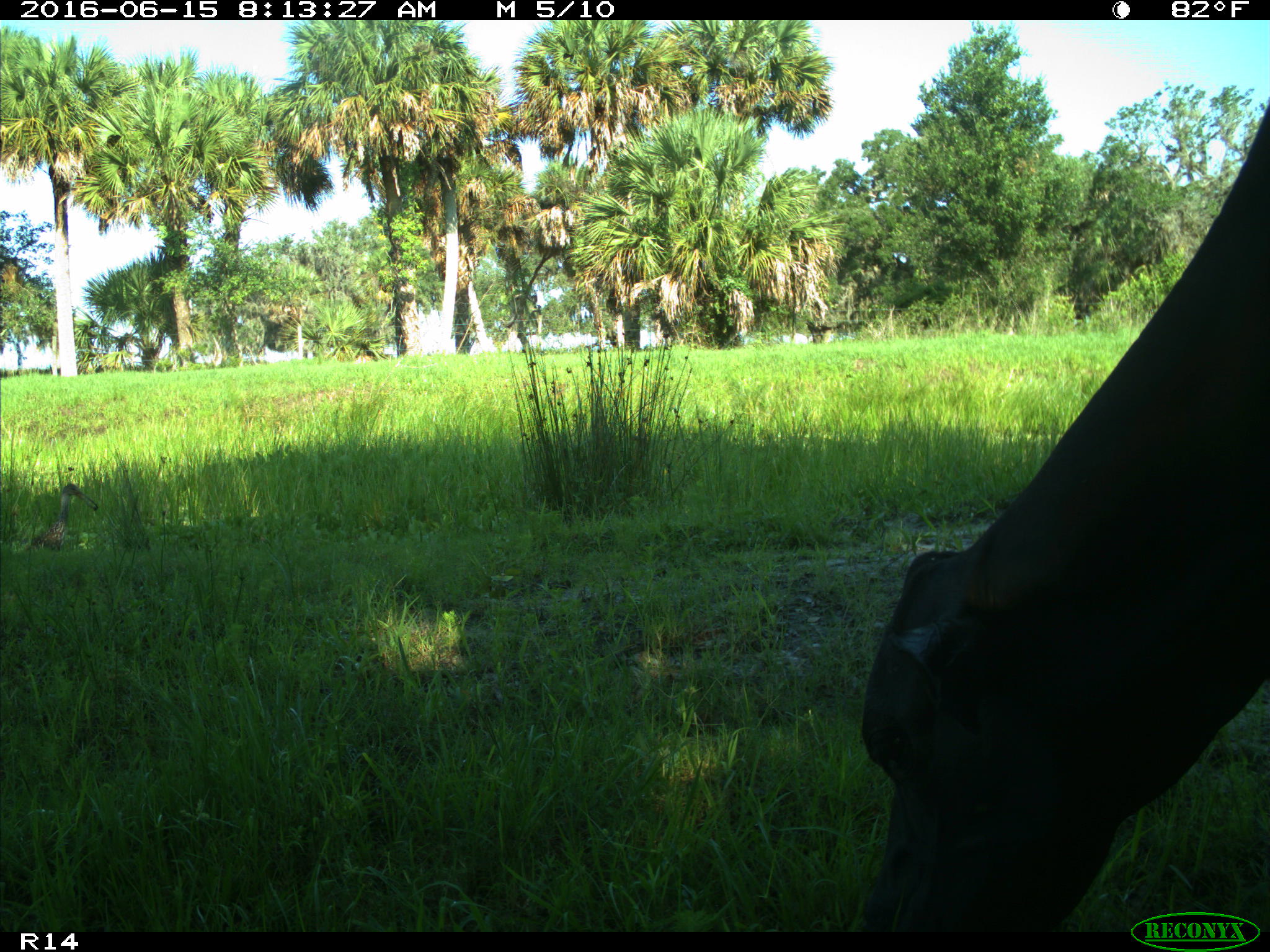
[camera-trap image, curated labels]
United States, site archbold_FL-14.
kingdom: Animalia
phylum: Chordata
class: Mammalia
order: Artiodactyla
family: Bovidae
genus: Bos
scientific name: Bos taurus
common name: domestic cow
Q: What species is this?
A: Bos taurus (domestic cow).